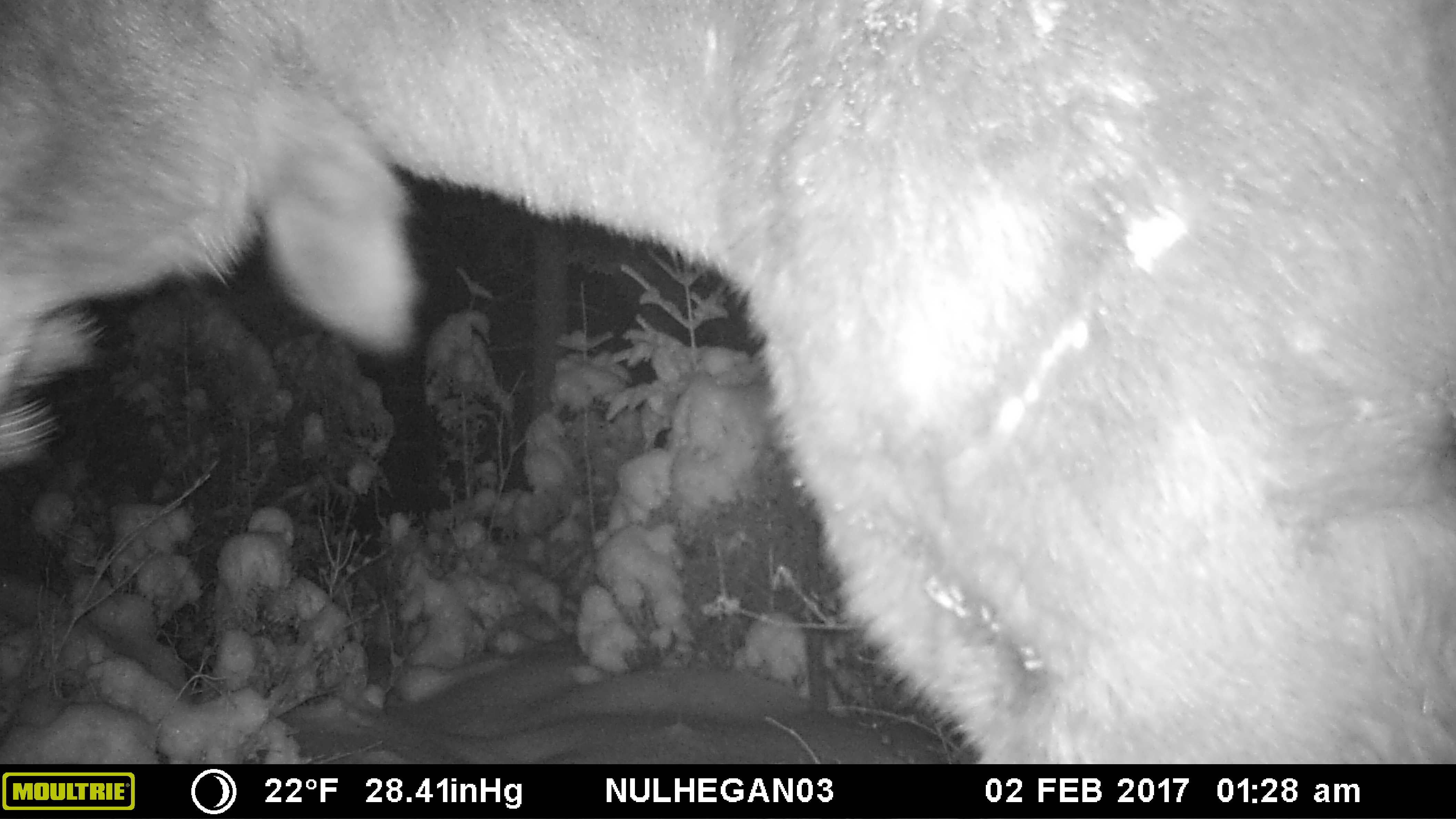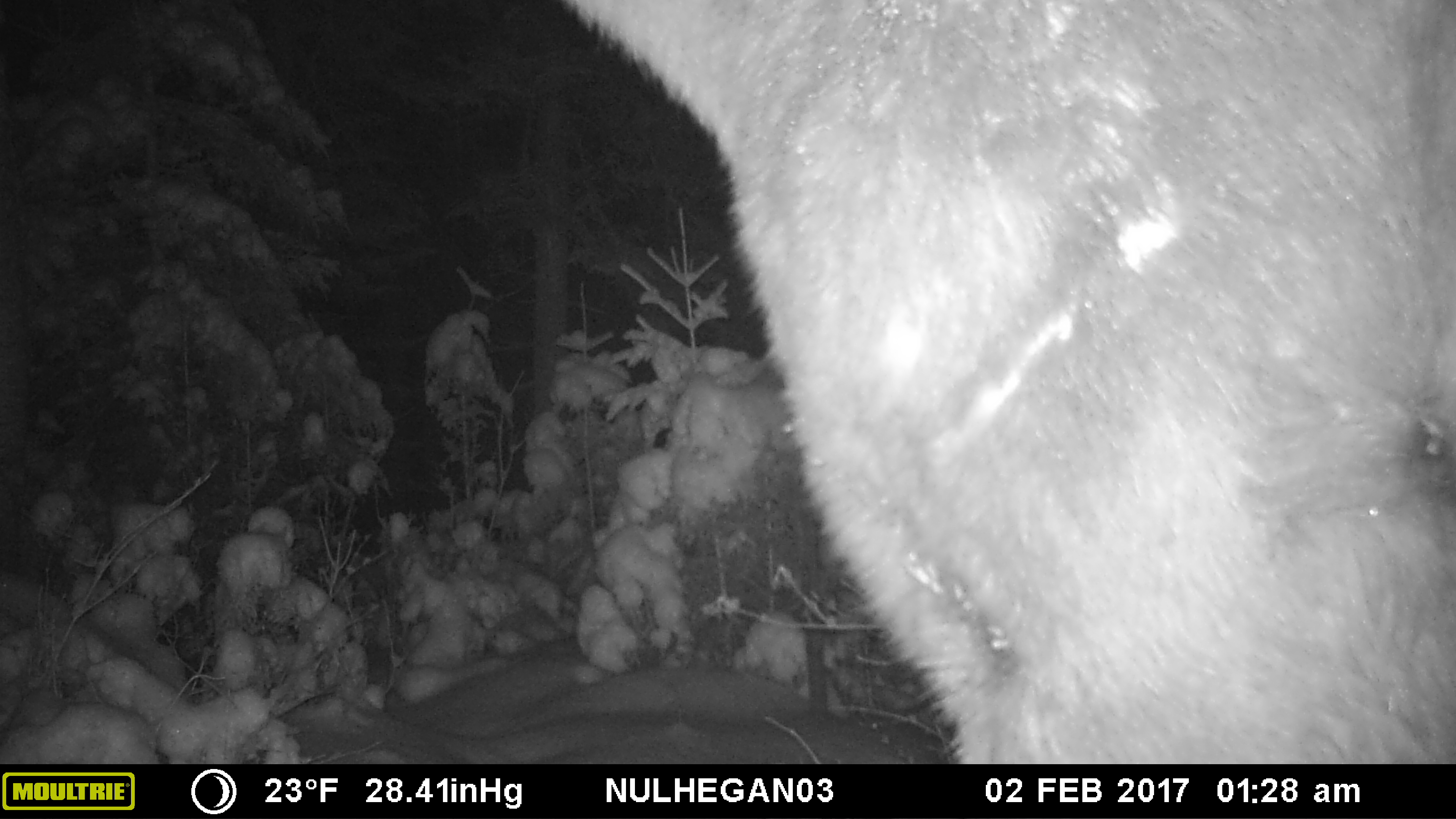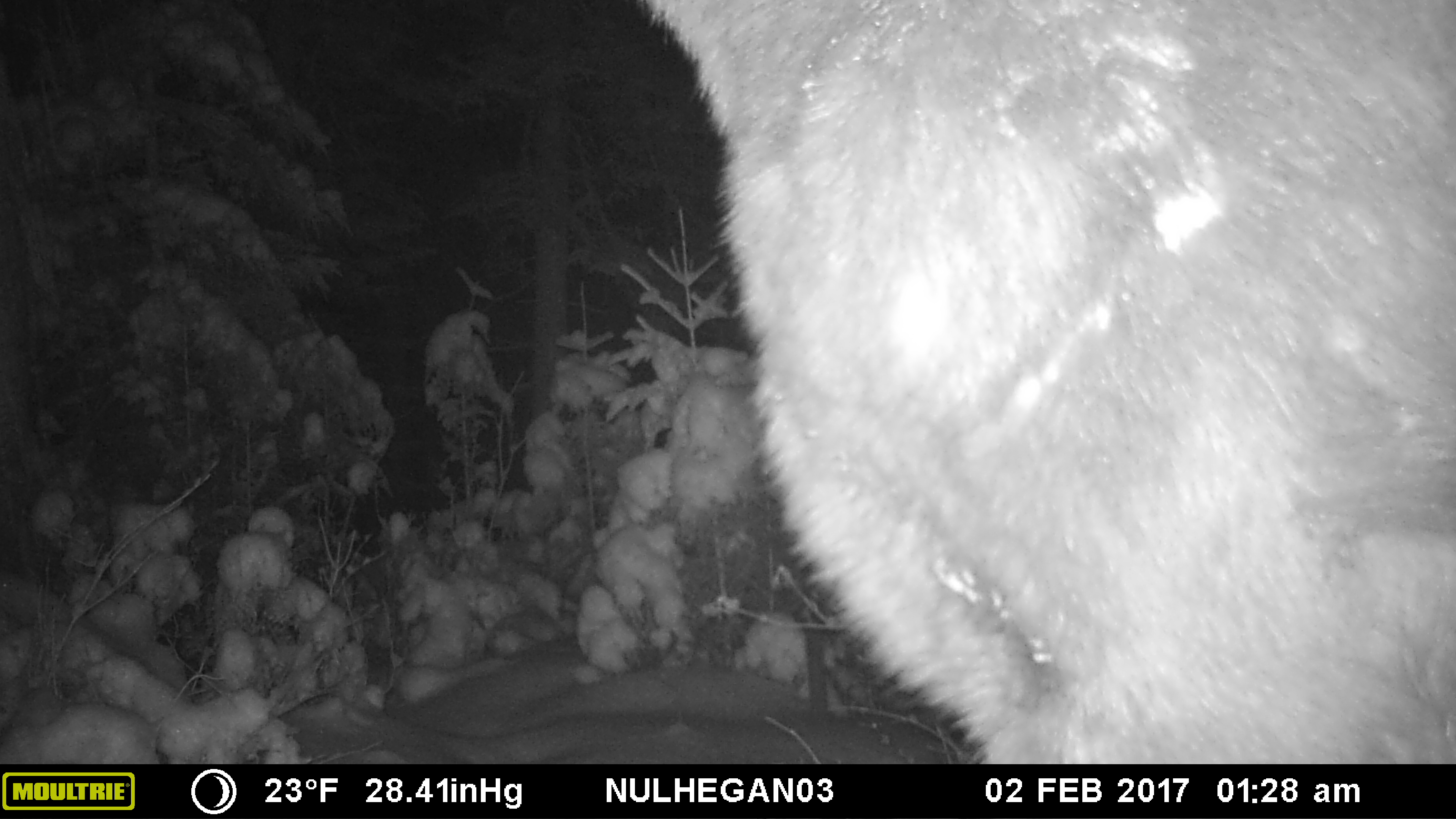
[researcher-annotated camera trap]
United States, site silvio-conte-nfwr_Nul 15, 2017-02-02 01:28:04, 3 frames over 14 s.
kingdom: Animalia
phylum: Chordata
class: Mammalia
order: Artiodactyla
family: Cervidae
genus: Alces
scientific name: Alces alces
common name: moose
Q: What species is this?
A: Moose (Alces alces).